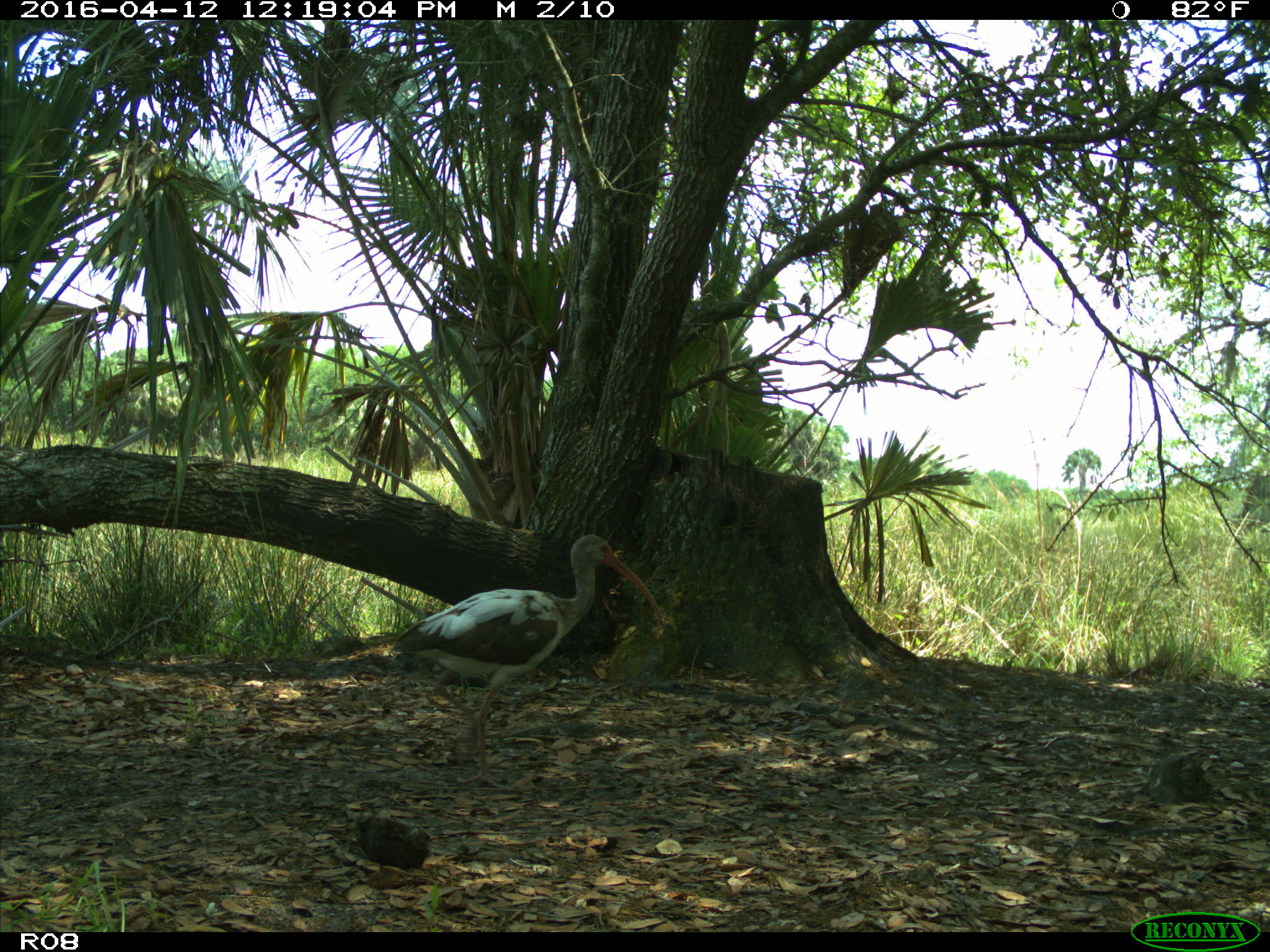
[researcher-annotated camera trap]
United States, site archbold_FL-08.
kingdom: Animalia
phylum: Chordata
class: Aves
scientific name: Aves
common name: birds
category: unidentified bird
Unidentified bird (birds) (Aves).